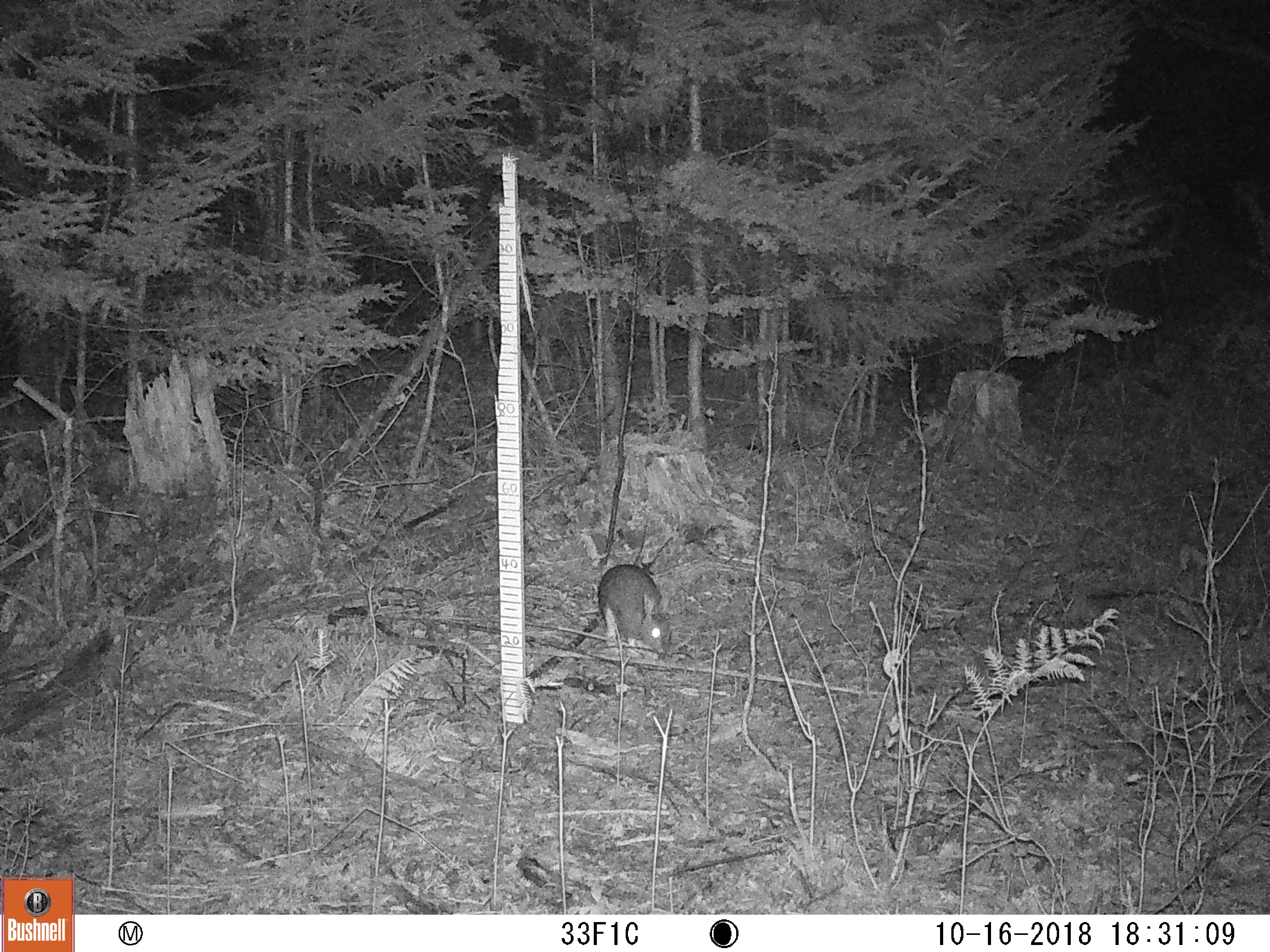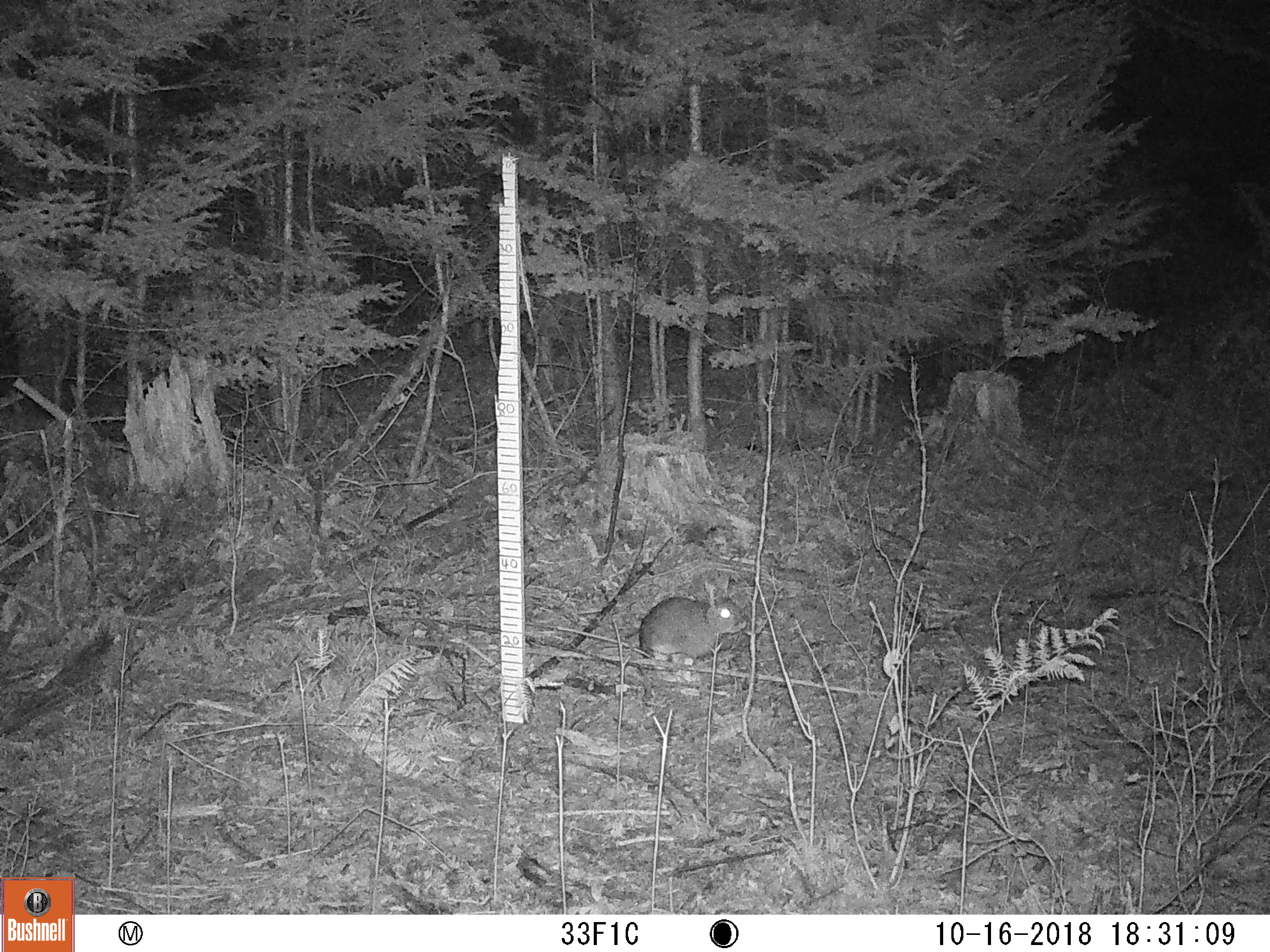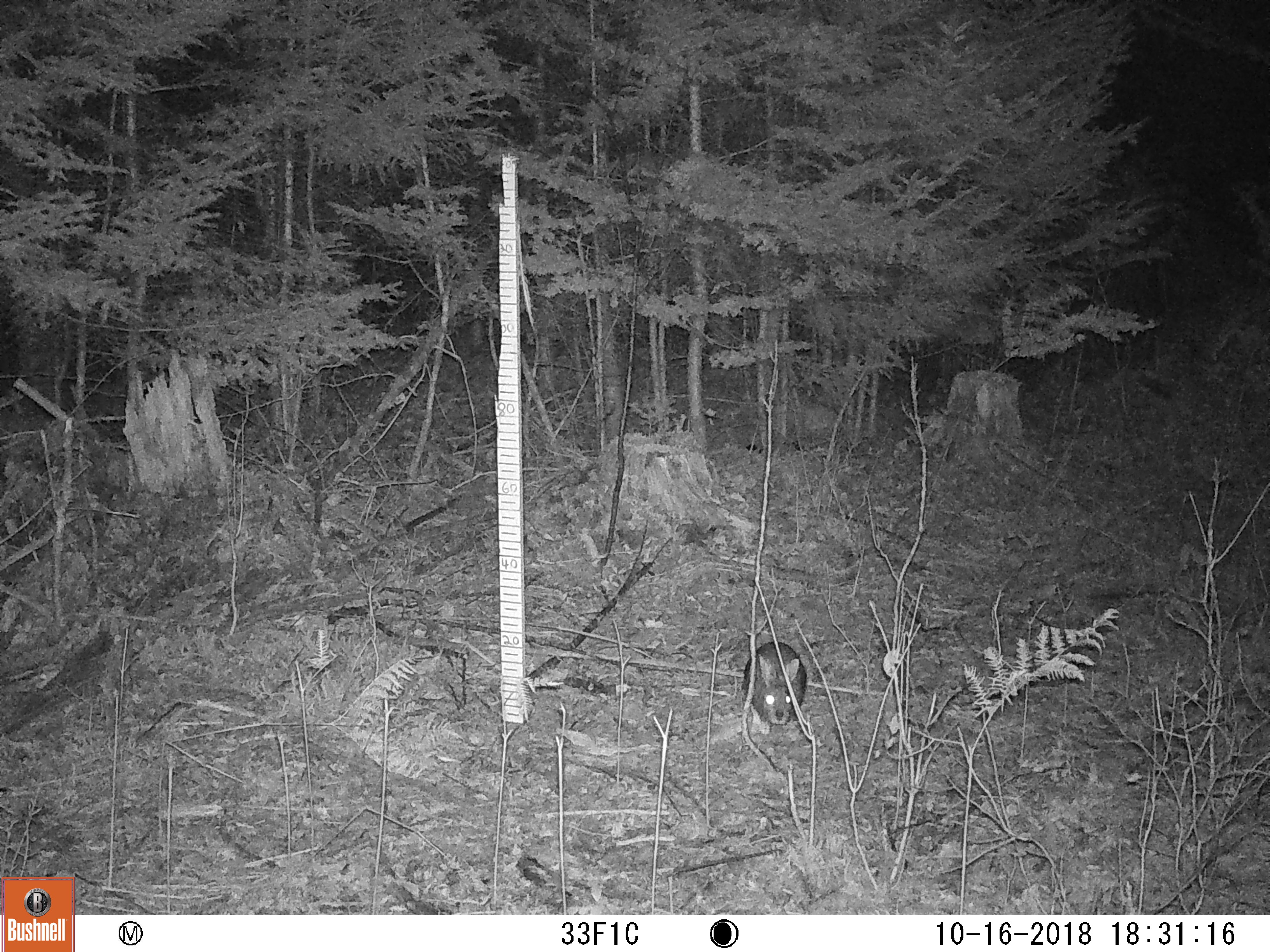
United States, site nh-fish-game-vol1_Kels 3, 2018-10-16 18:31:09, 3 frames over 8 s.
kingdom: Animalia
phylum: Chordata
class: Mammalia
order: Lagomorpha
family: Leporidae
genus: Lepus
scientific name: Lepus americanus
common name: snowshoe hare